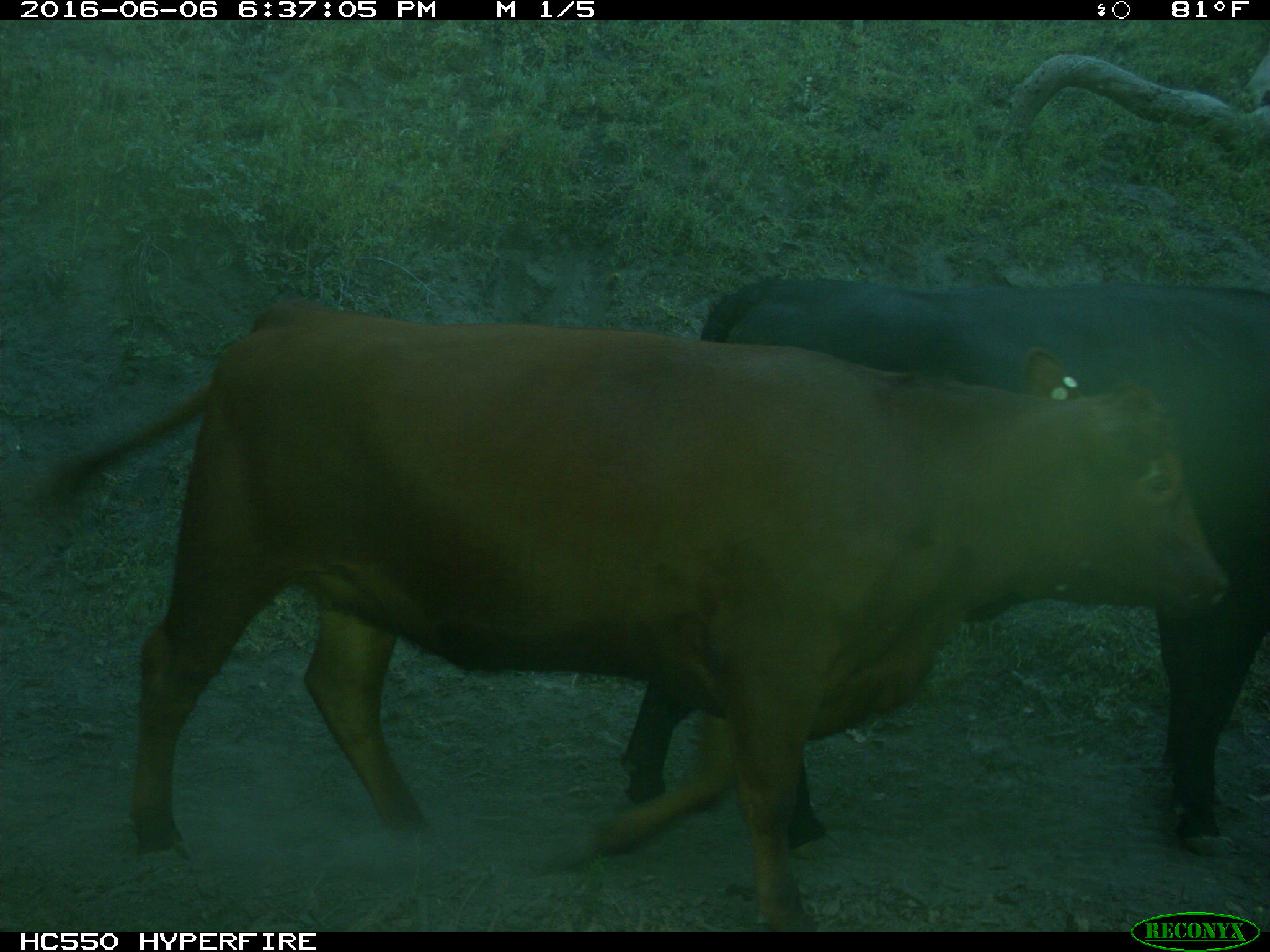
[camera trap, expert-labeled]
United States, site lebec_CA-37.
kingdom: Animalia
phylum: Chordata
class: Mammalia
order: Artiodactyla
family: Bovidae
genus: Bos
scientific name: Bos taurus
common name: domestic cow